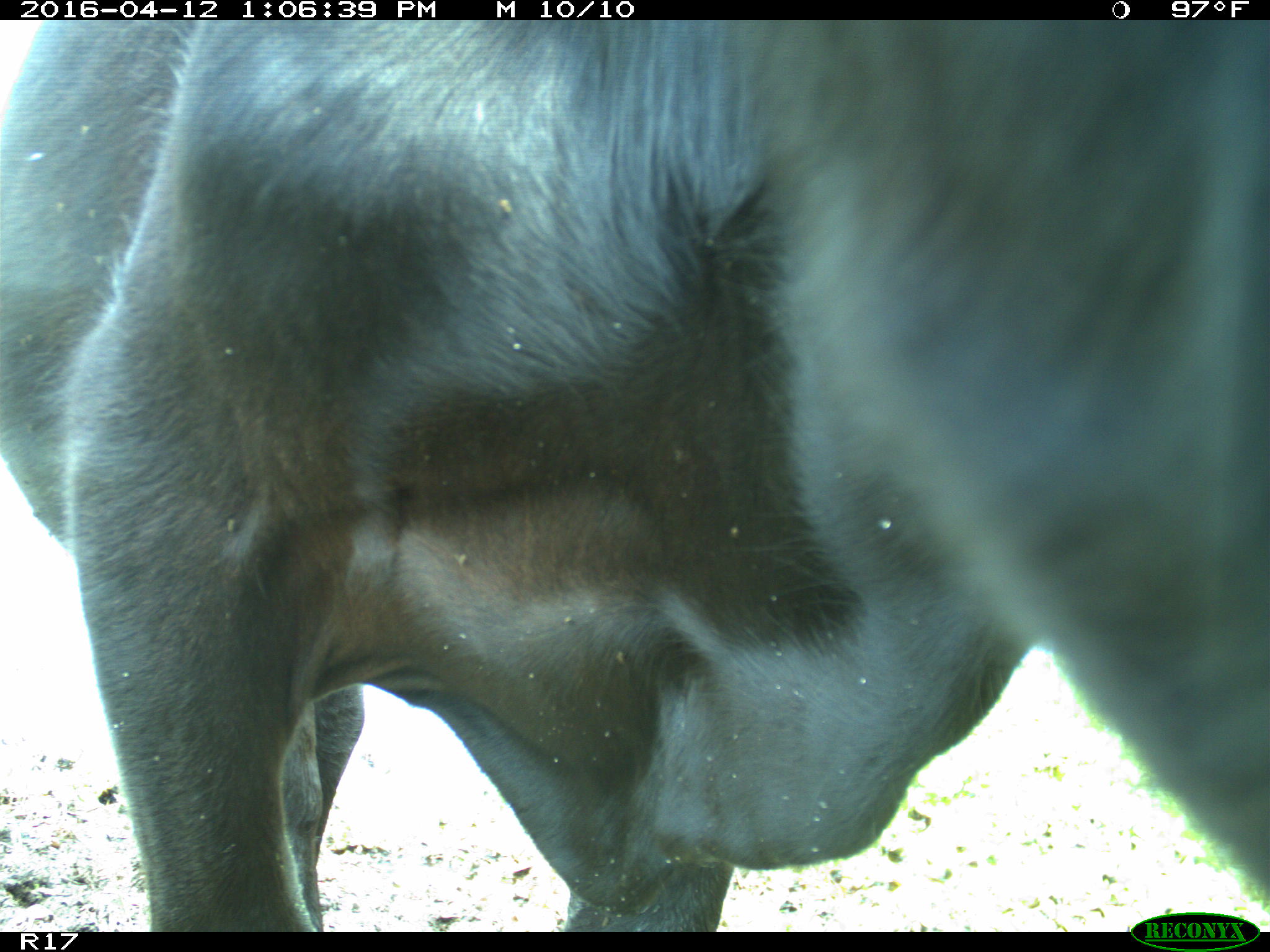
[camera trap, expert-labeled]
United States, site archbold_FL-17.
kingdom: Animalia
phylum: Chordata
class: Mammalia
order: Artiodactyla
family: Bovidae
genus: Bos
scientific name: Bos taurus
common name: domestic cow